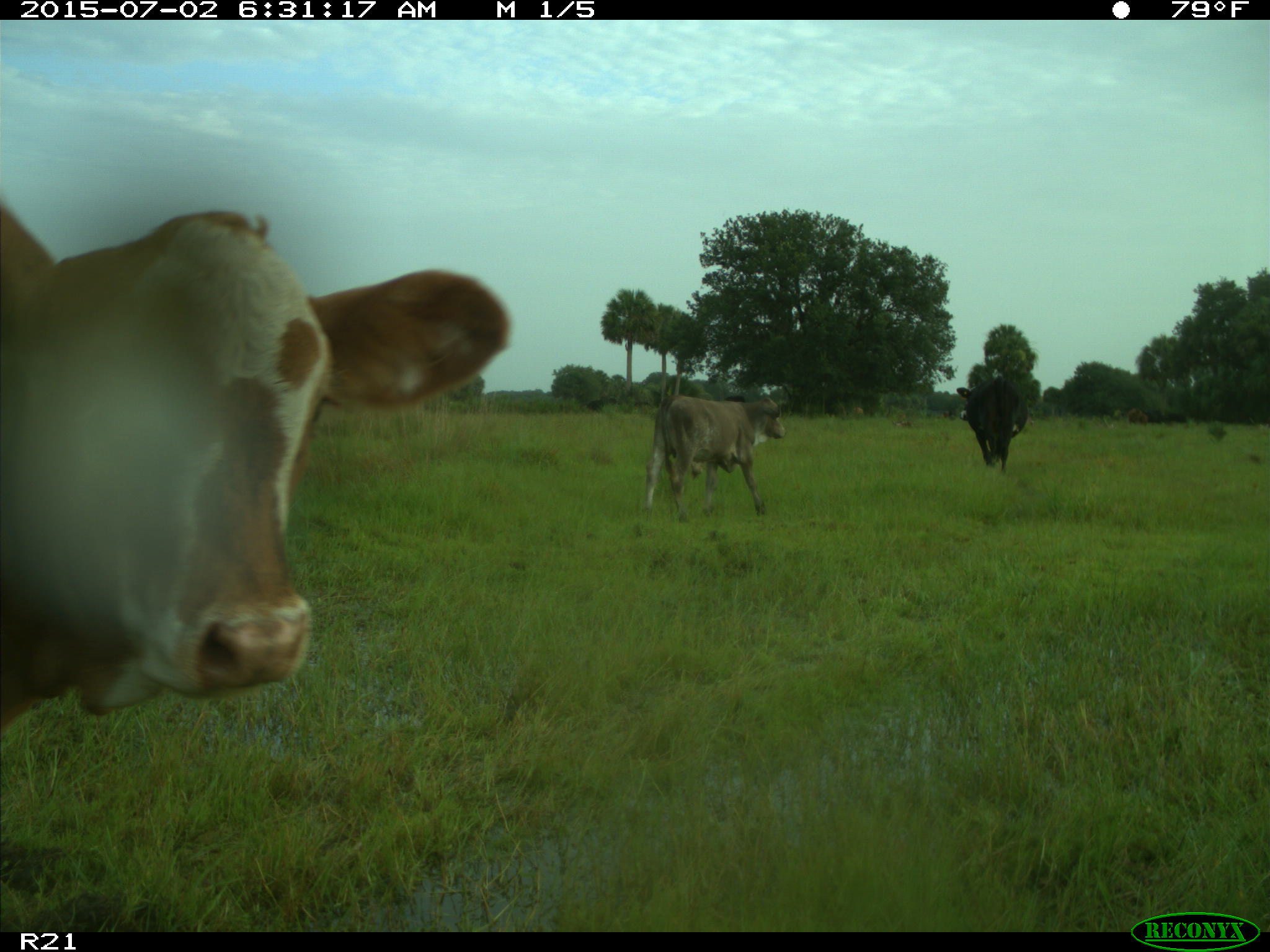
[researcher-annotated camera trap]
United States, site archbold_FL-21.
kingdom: Animalia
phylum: Chordata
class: Mammalia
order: Artiodactyla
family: Bovidae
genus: Bos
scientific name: Bos taurus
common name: domestic cow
Bos taurus (domestic cow).